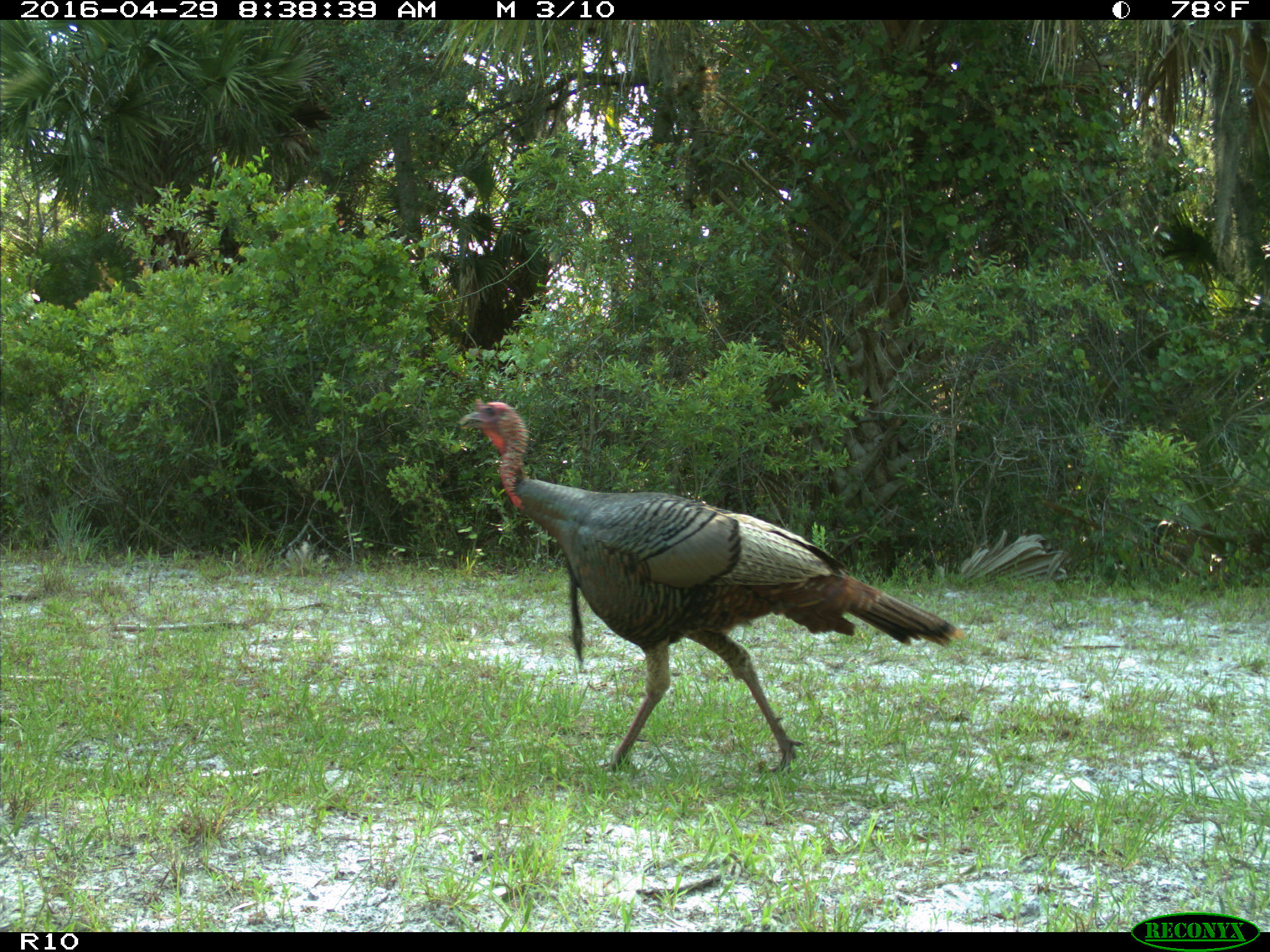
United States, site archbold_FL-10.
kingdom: Animalia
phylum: Chordata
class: Aves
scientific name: Aves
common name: birds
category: unidentified bird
Unidentified bird (birds) (Aves).